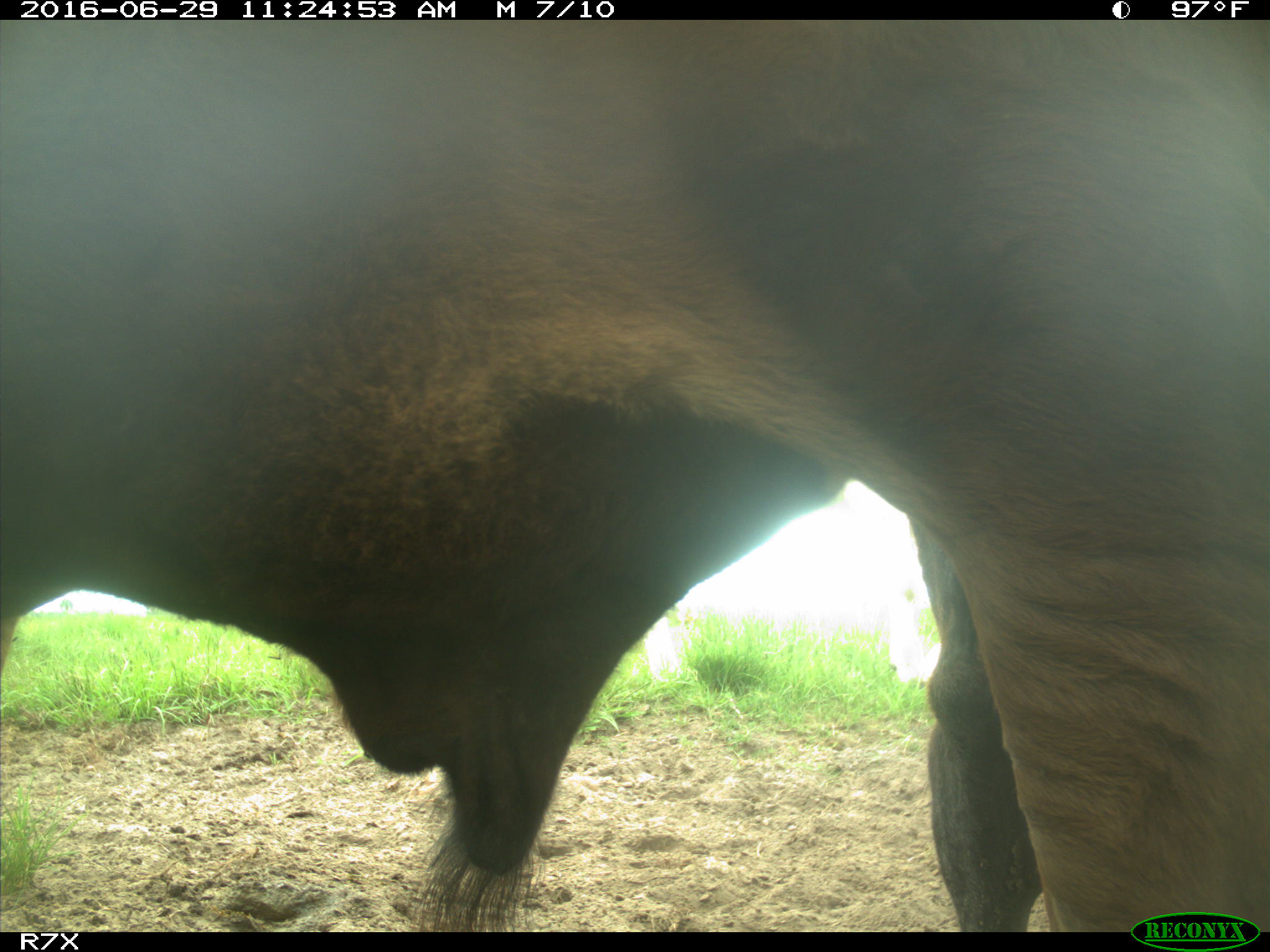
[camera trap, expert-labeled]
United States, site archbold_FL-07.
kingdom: Animalia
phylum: Chordata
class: Mammalia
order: Artiodactyla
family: Bovidae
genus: Bos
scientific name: Bos taurus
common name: domestic cow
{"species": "Bos taurus (domestic cow)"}